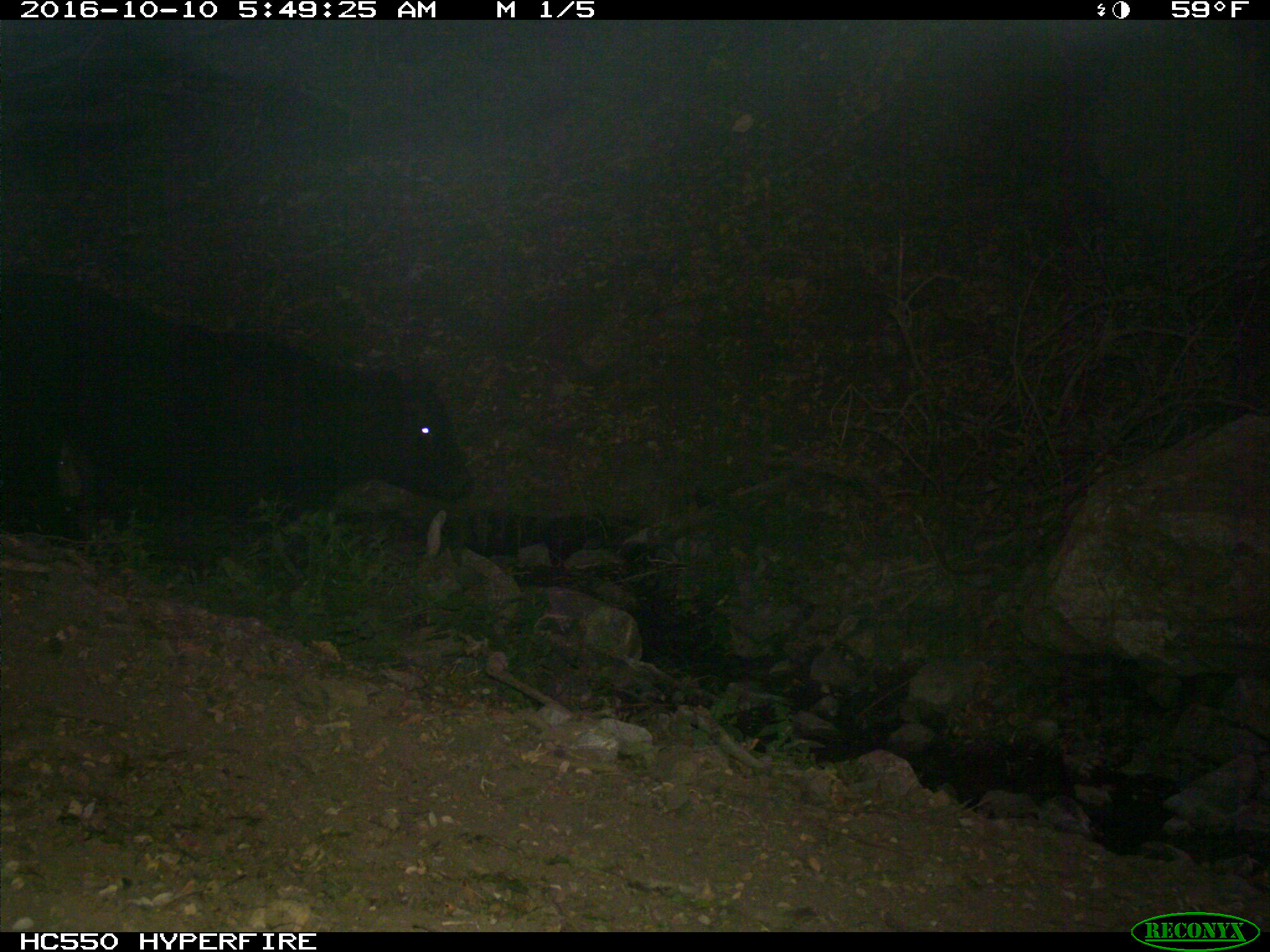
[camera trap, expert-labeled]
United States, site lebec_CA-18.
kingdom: Animalia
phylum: Chordata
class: Mammalia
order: Artiodactyla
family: Bovidae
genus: Bos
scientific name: Bos taurus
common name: domestic cow